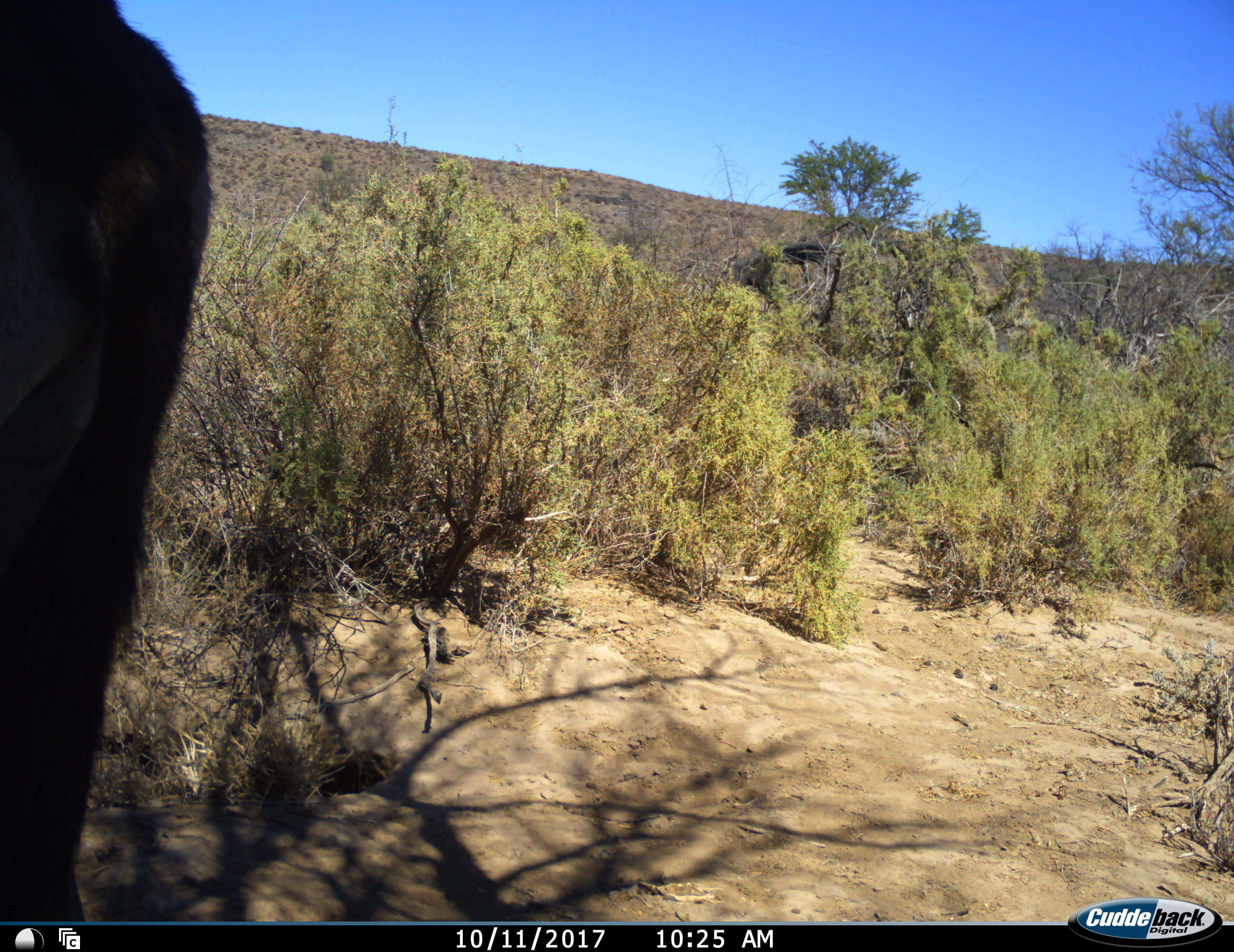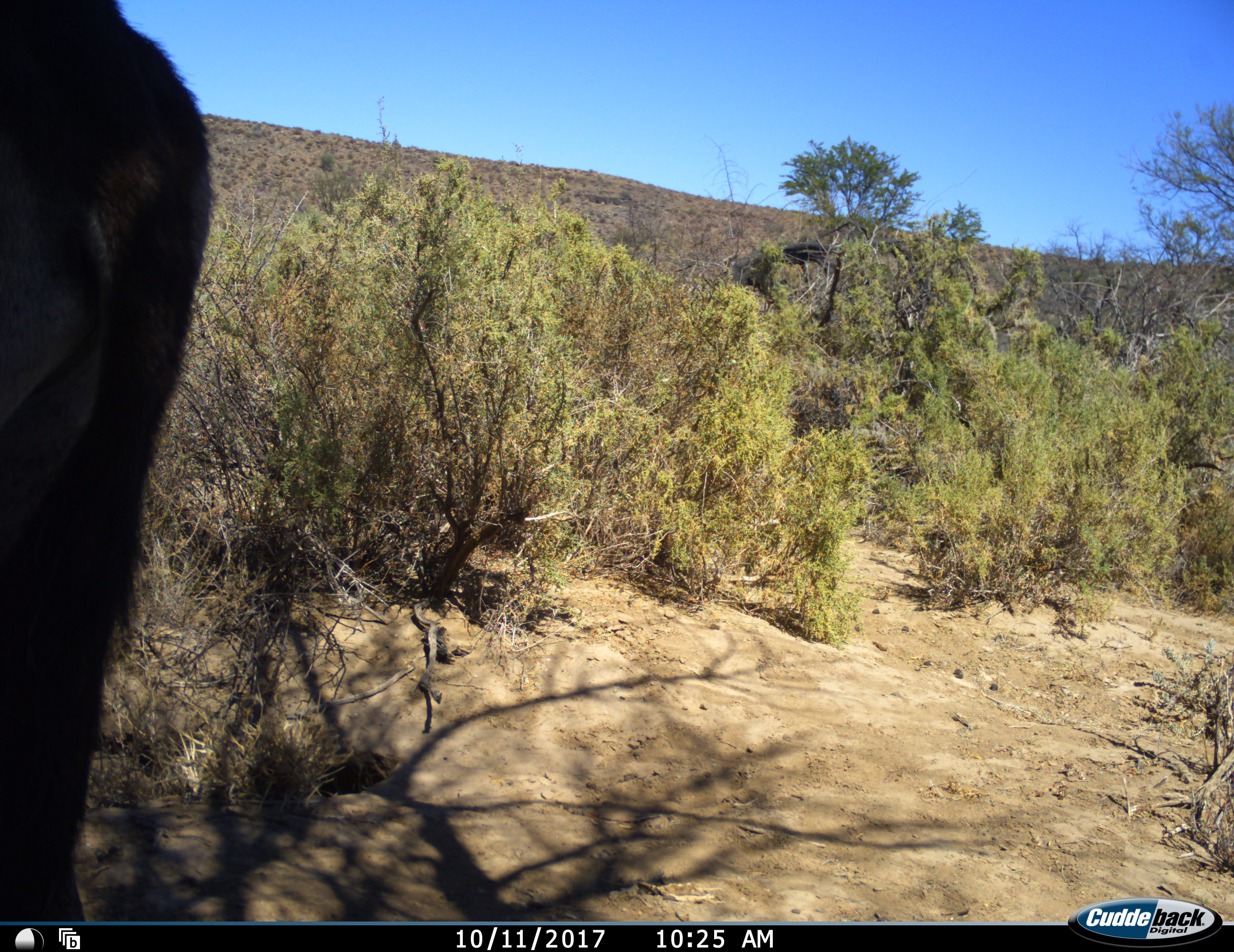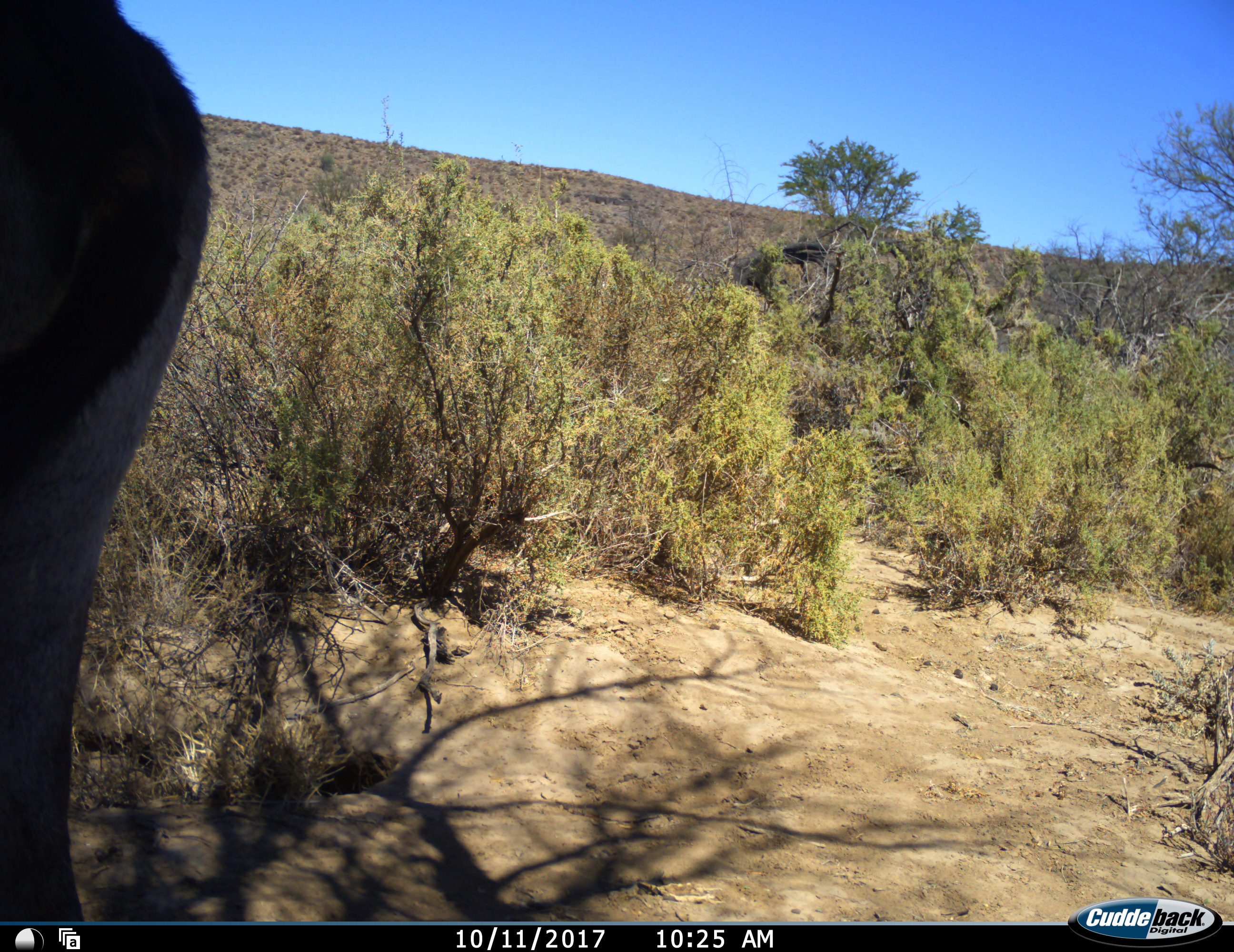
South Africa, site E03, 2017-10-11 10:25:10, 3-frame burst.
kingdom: Animalia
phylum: Chordata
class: Mammalia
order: Artiodactyla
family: Bovidae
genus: Oryx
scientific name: Oryx gazella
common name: gemsbok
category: gemsbokoryx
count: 1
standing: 100%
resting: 0%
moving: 0%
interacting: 0%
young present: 0%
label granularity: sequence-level